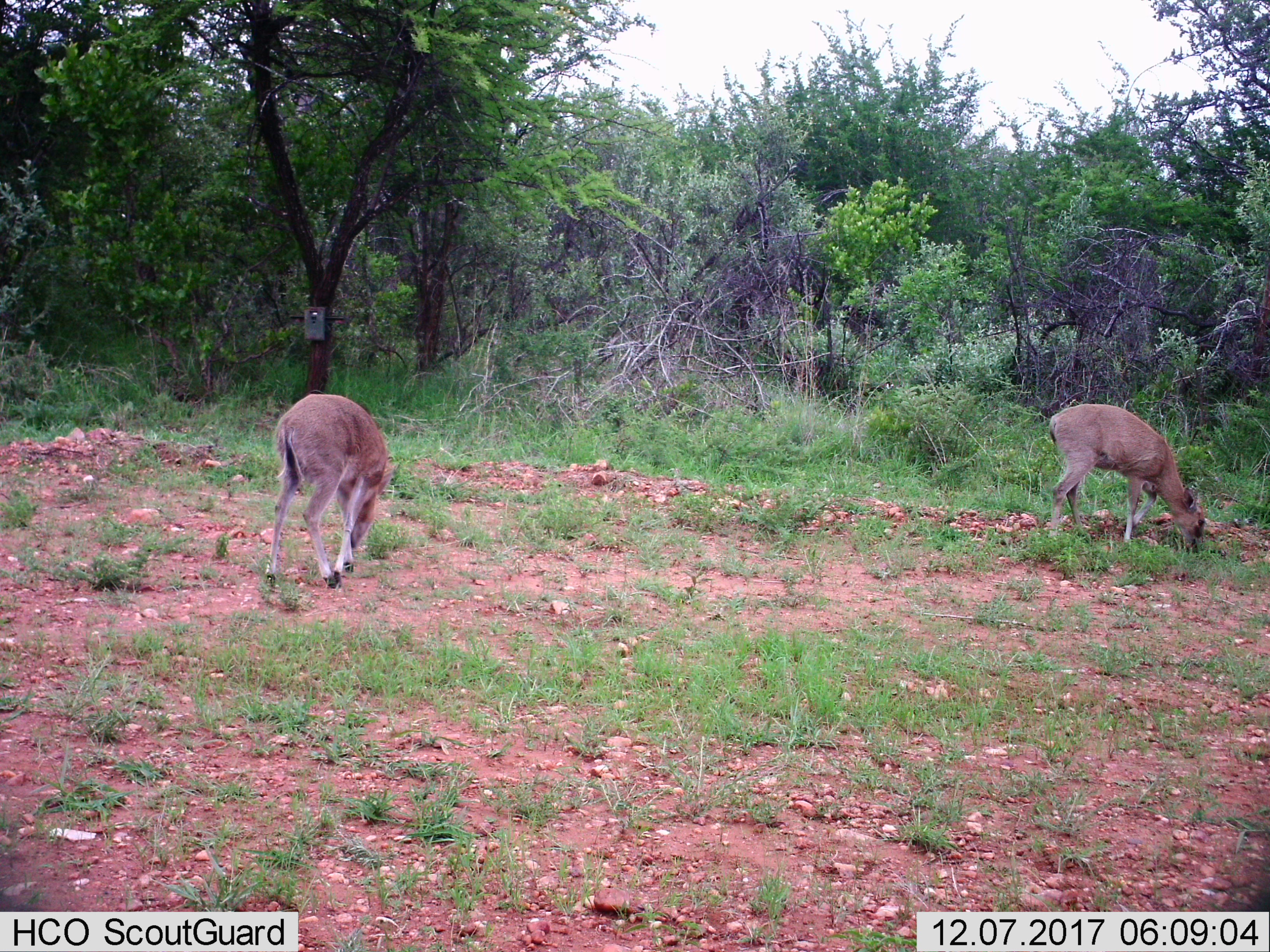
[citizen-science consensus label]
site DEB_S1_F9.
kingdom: Animalia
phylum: Chordata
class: Mammalia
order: Artiodactyla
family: Bovidae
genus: Sylvicapra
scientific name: Sylvicapra grimmia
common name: common duiker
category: duikercommongrey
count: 2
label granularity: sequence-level